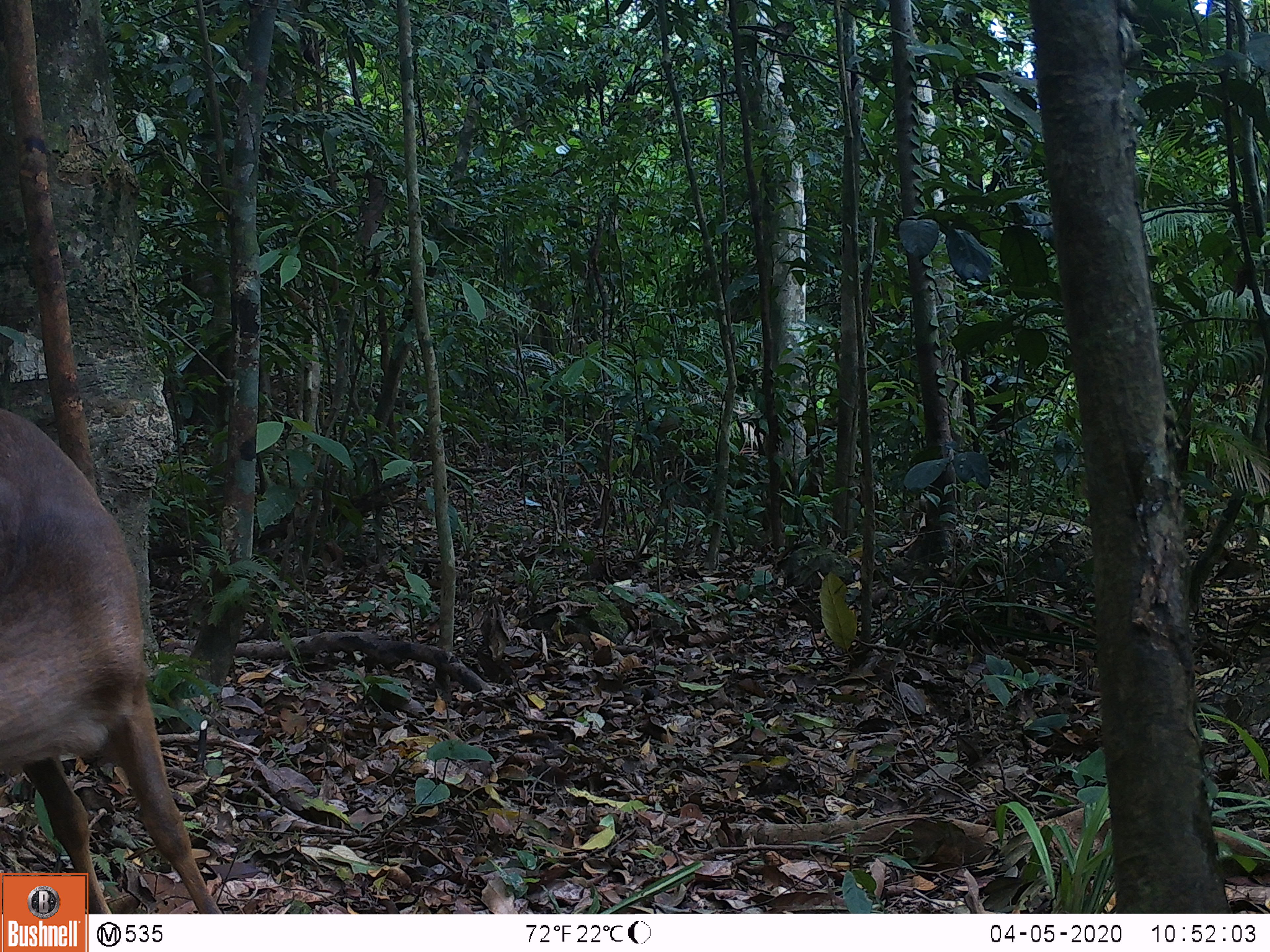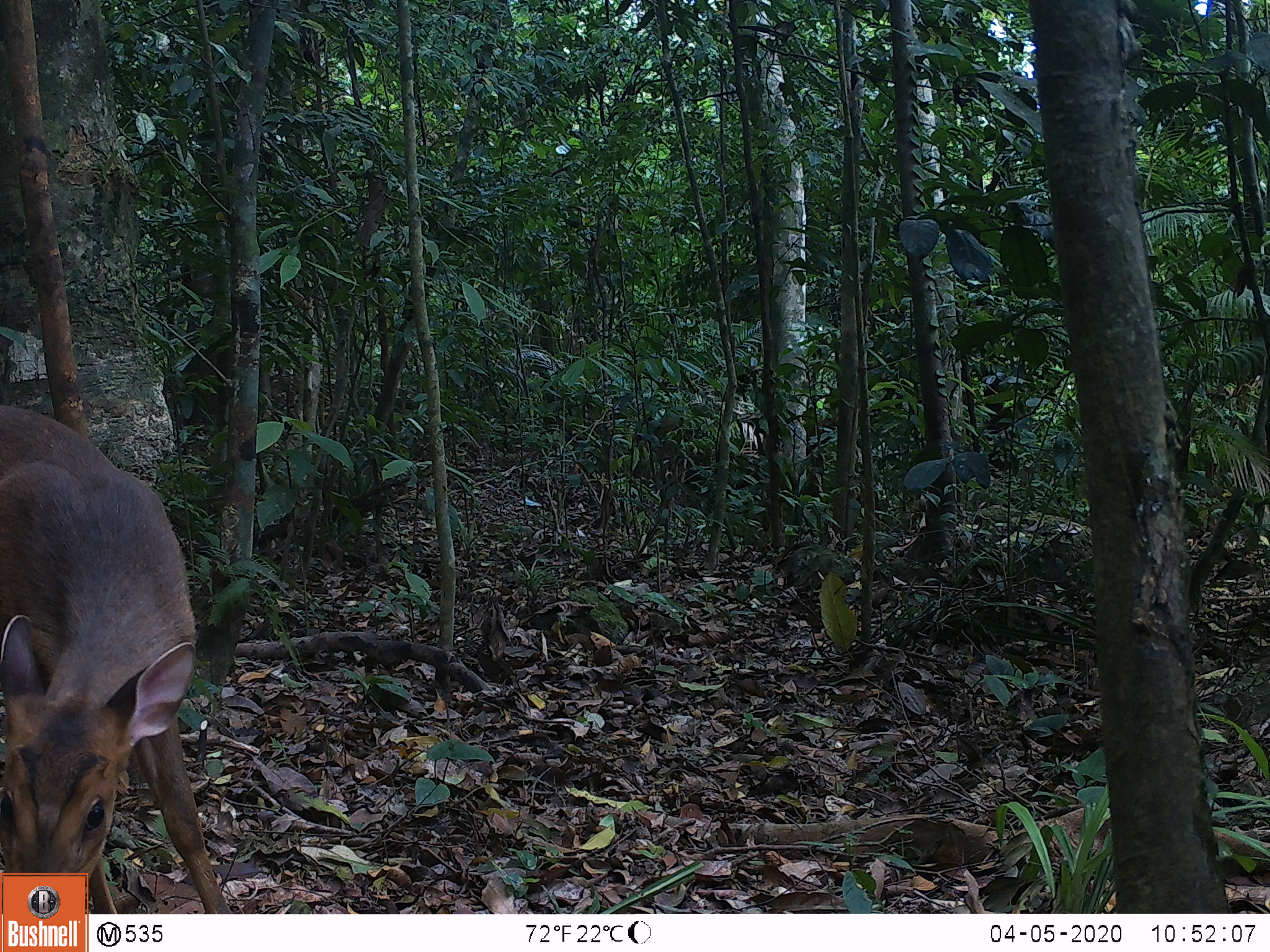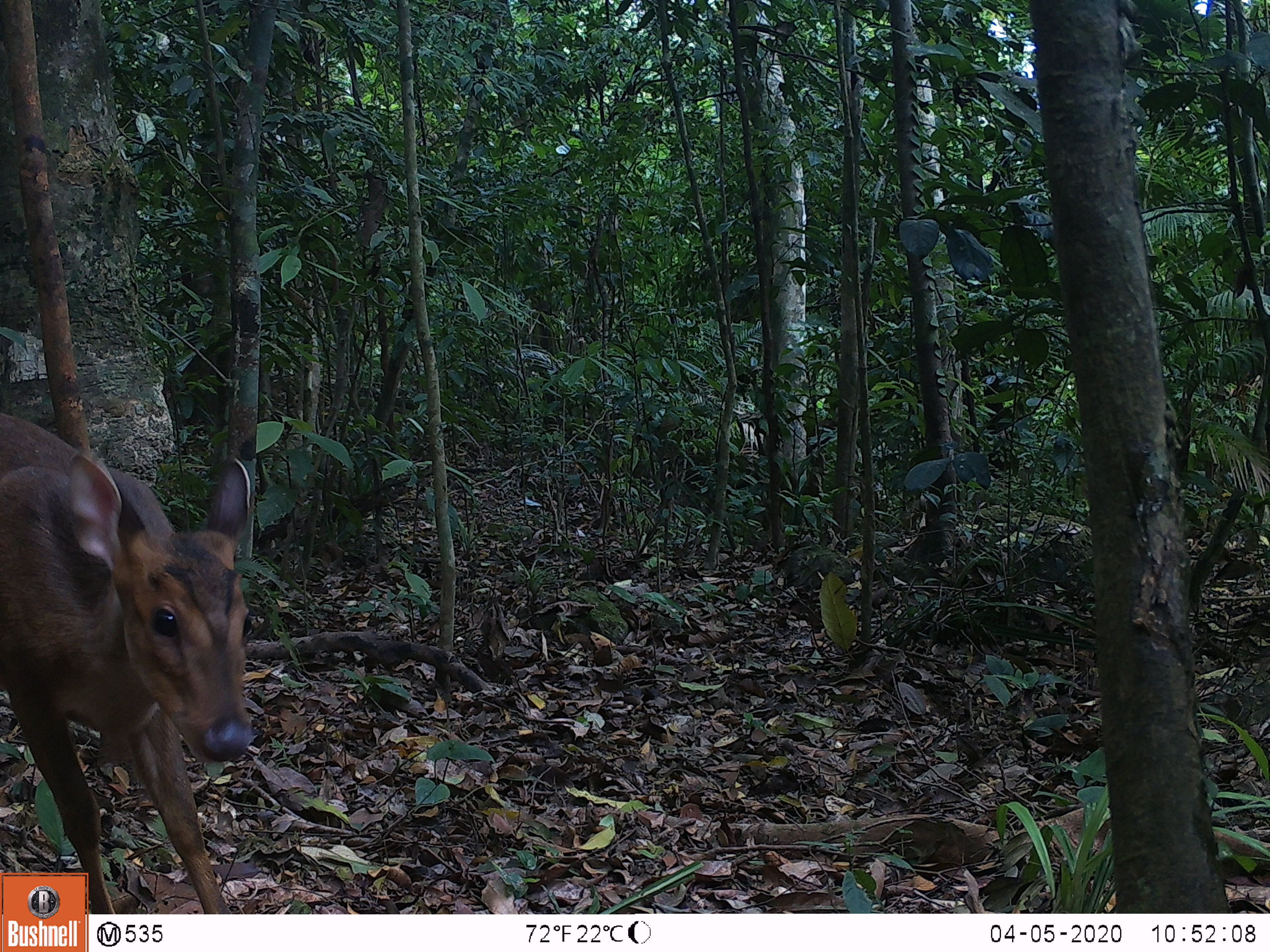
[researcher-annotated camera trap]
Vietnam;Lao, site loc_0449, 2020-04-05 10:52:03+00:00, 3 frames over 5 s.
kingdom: Animalia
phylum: Chordata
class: Mammalia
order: Artiodactyla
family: Cervidae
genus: Muntiacus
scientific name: Muntiacus vuquangensis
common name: large-antlered muntjac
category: large antlered muntjac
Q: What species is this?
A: Large antlered muntjac (large-antlered muntjac) (Muntiacus vuquangensis).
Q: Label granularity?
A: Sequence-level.